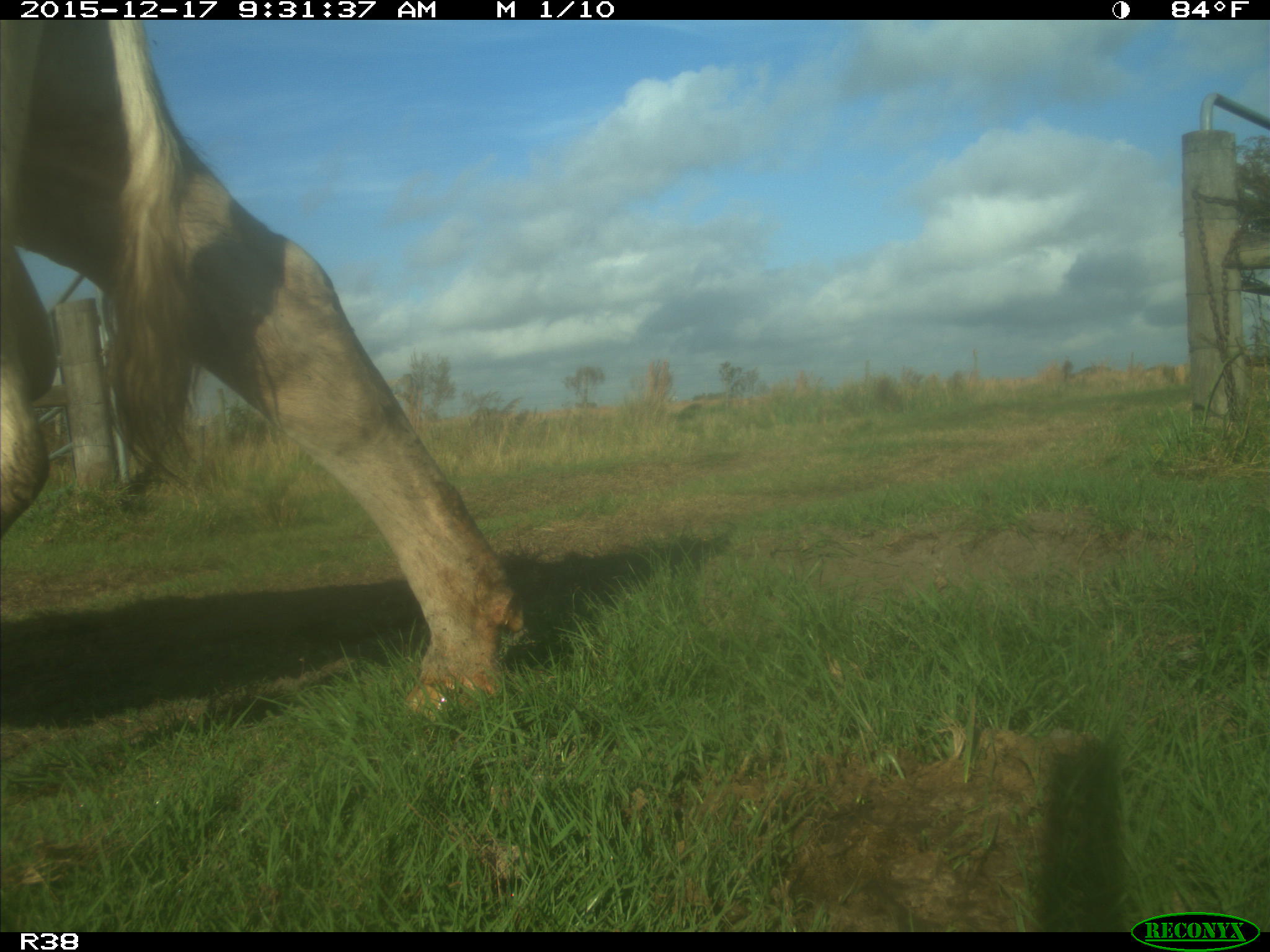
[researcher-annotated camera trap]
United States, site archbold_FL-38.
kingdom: Animalia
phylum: Chordata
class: Mammalia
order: Artiodactyla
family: Bovidae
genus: Bos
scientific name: Bos taurus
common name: domestic cow